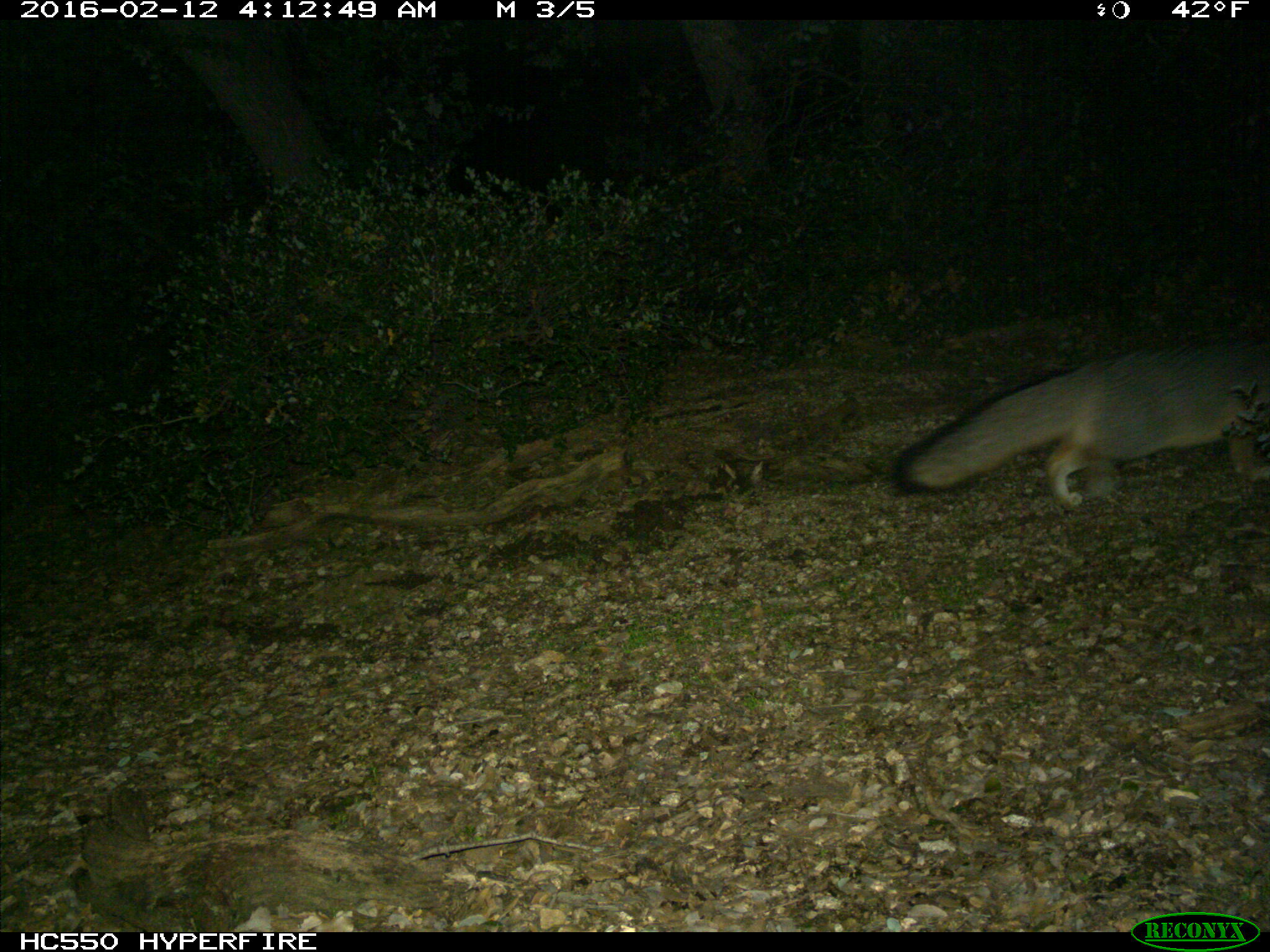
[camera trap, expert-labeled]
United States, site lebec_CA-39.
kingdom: Animalia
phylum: Chordata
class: Mammalia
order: Carnivora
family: Canidae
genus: Urocyon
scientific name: Urocyon cinereoargenteus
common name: gray fox